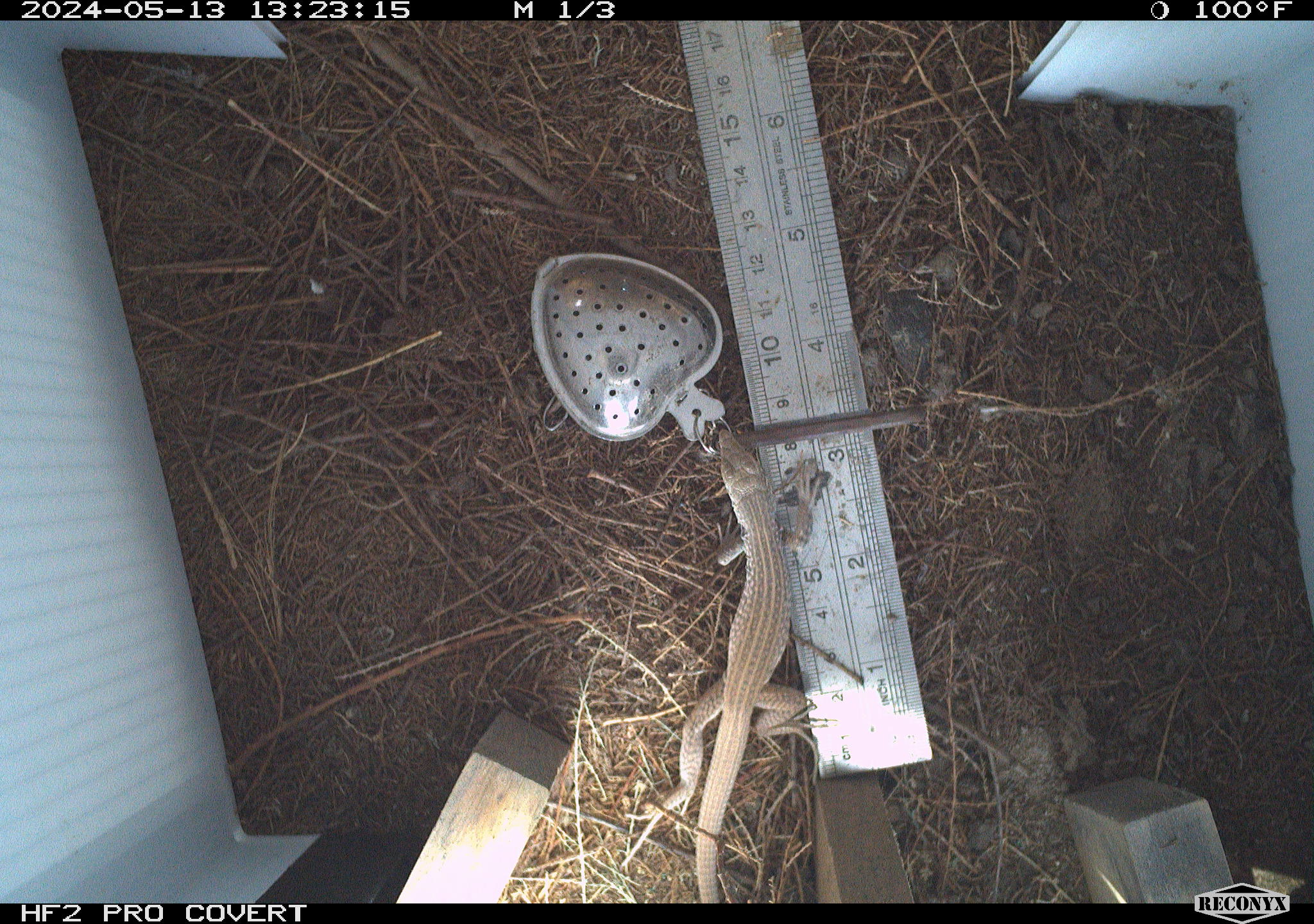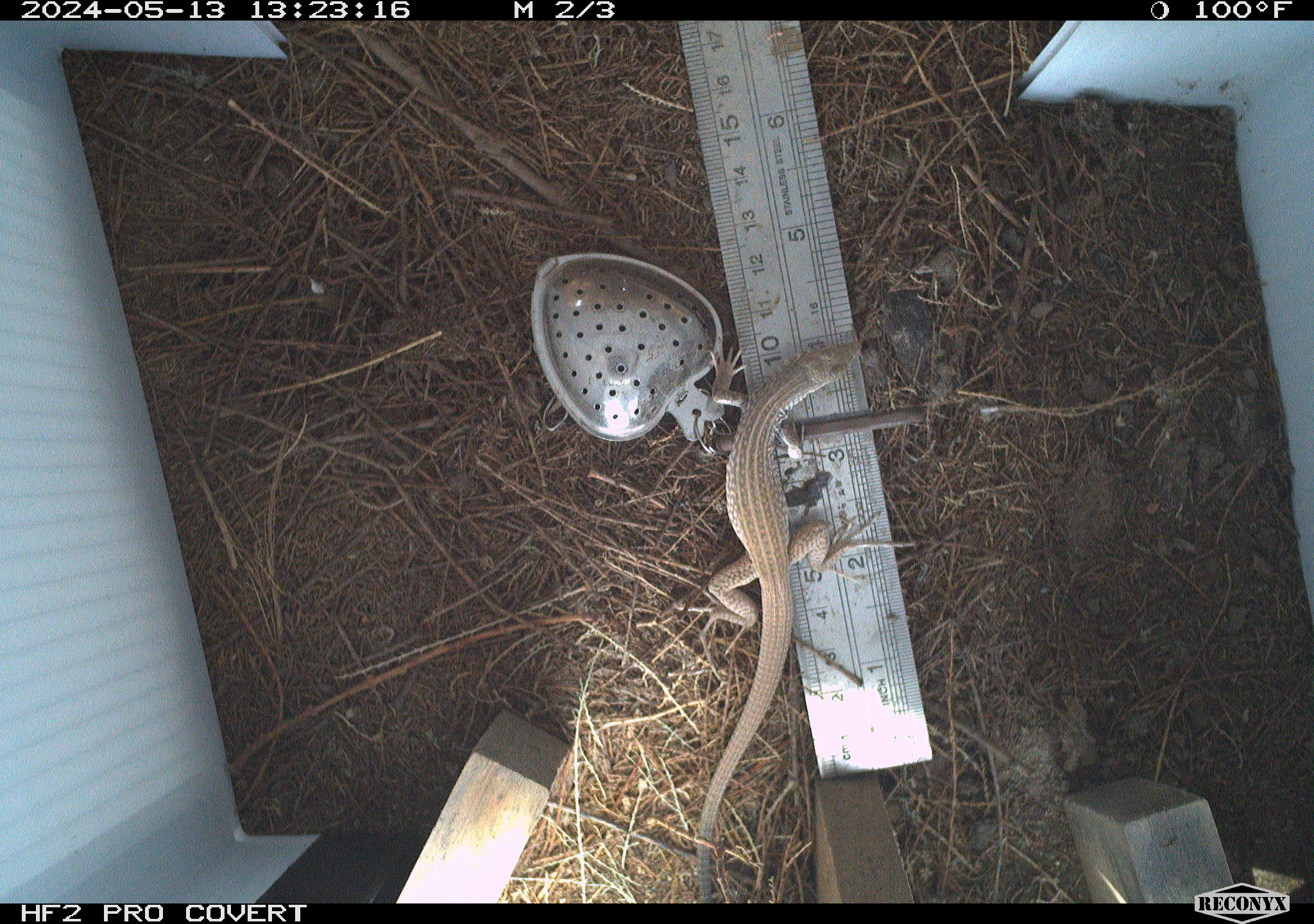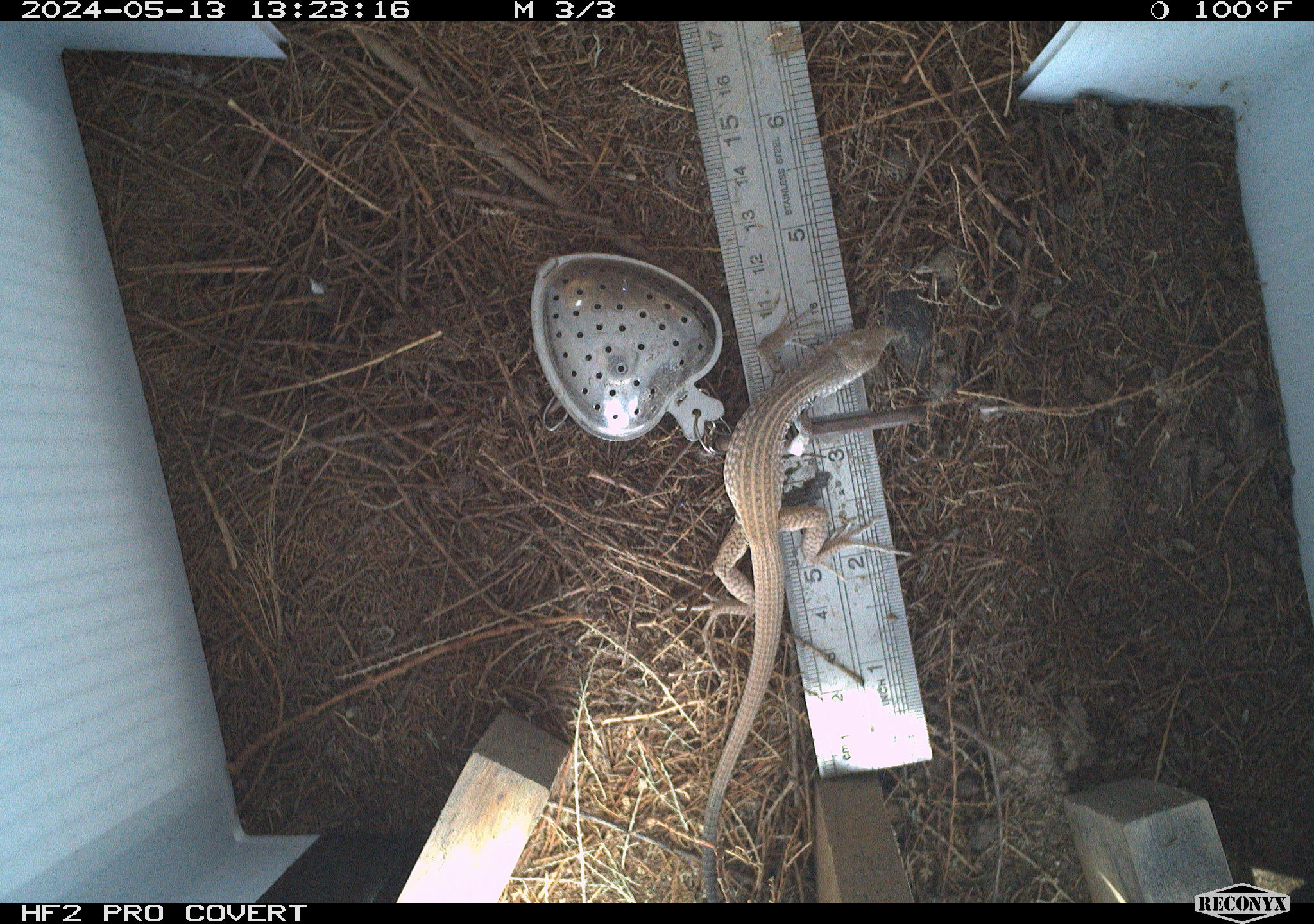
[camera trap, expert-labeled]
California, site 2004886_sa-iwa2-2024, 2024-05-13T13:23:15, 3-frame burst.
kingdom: Animalia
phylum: Chordata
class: Reptilia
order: Squamata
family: Teiidae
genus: Aspidoscelis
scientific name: Aspidoscelis tigris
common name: western whiptail